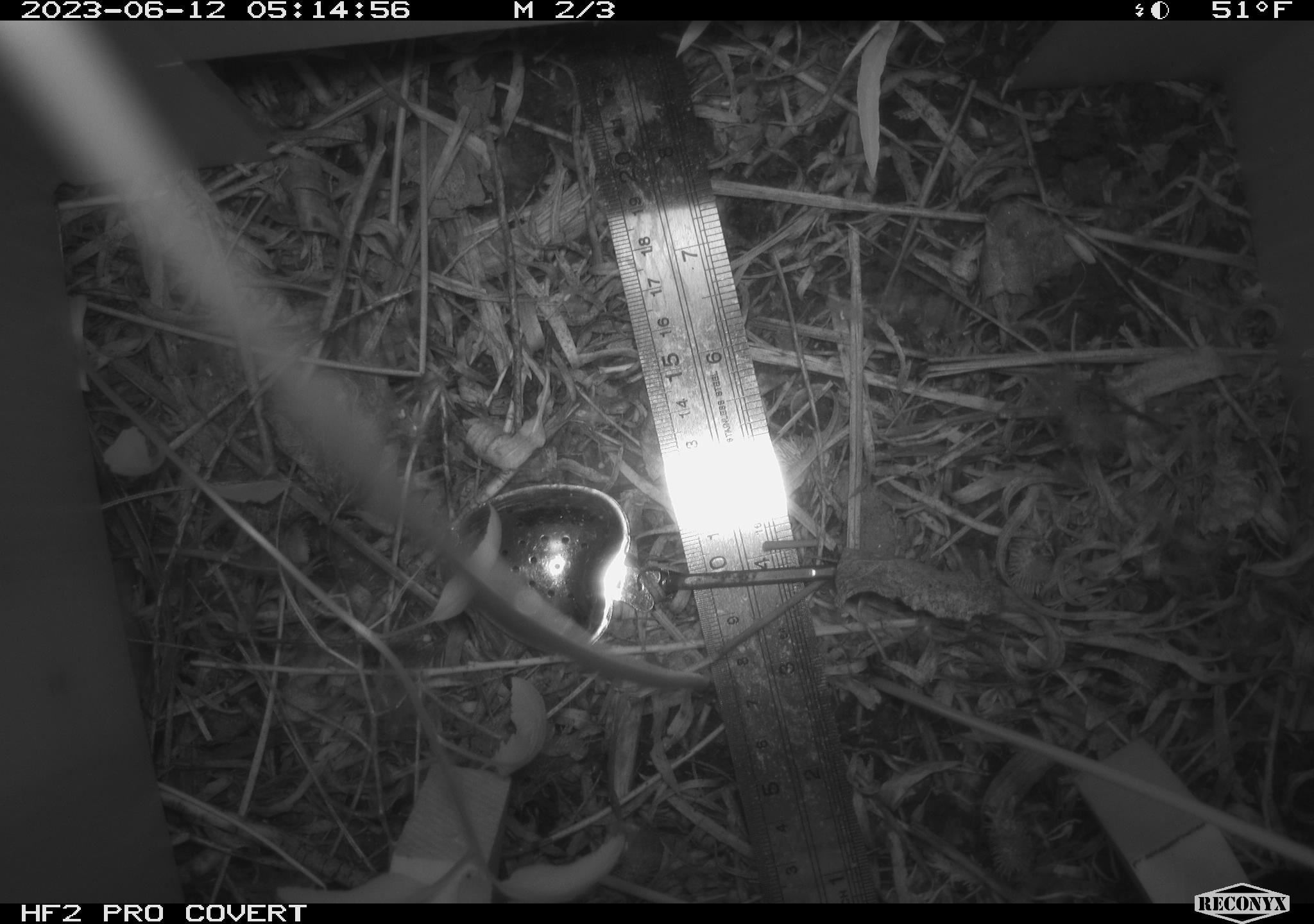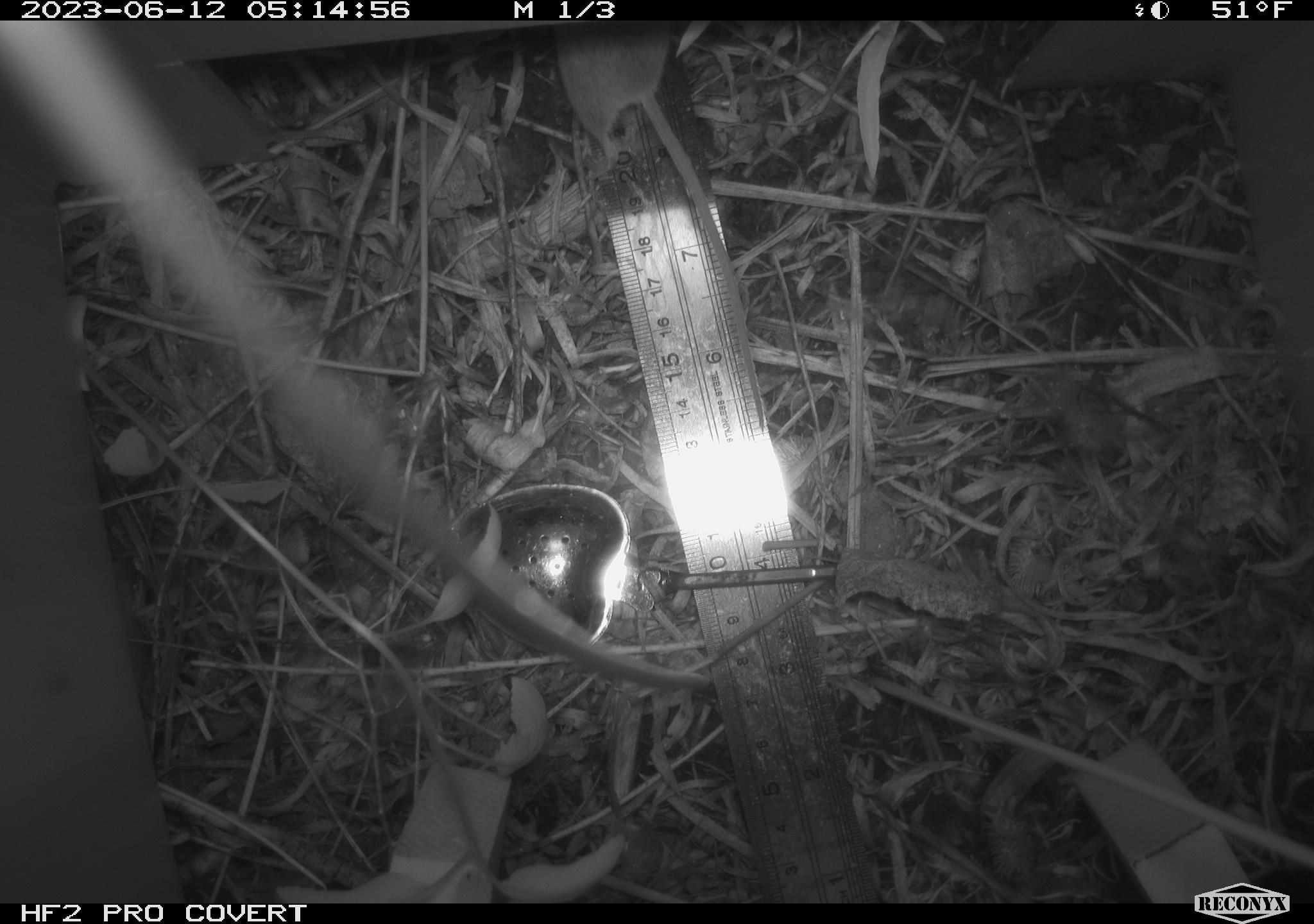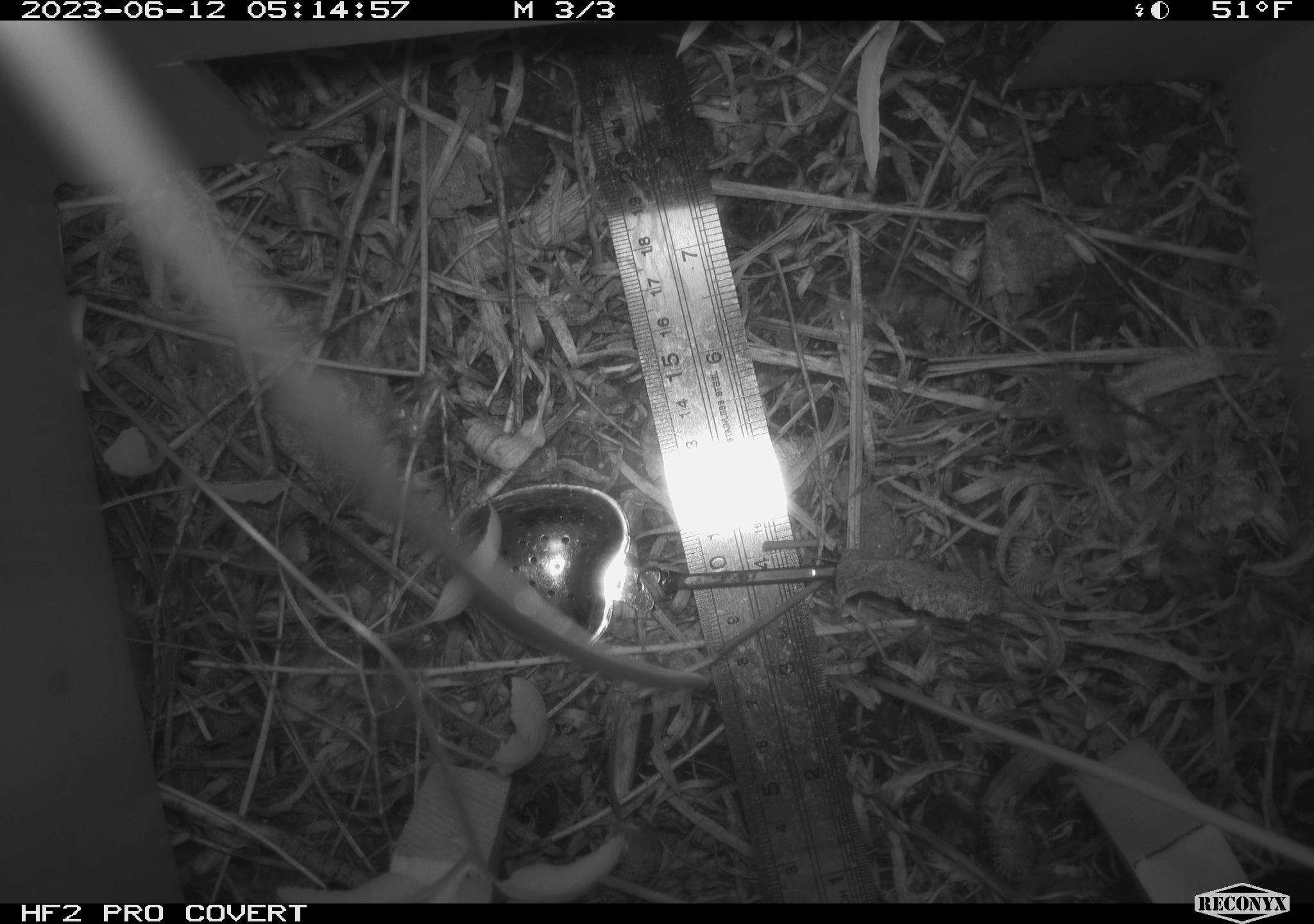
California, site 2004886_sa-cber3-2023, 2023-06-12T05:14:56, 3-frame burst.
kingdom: Animalia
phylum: Chordata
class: Mammalia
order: Rodentia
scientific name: Rodentia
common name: mouse species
Mouse species (Rodentia).